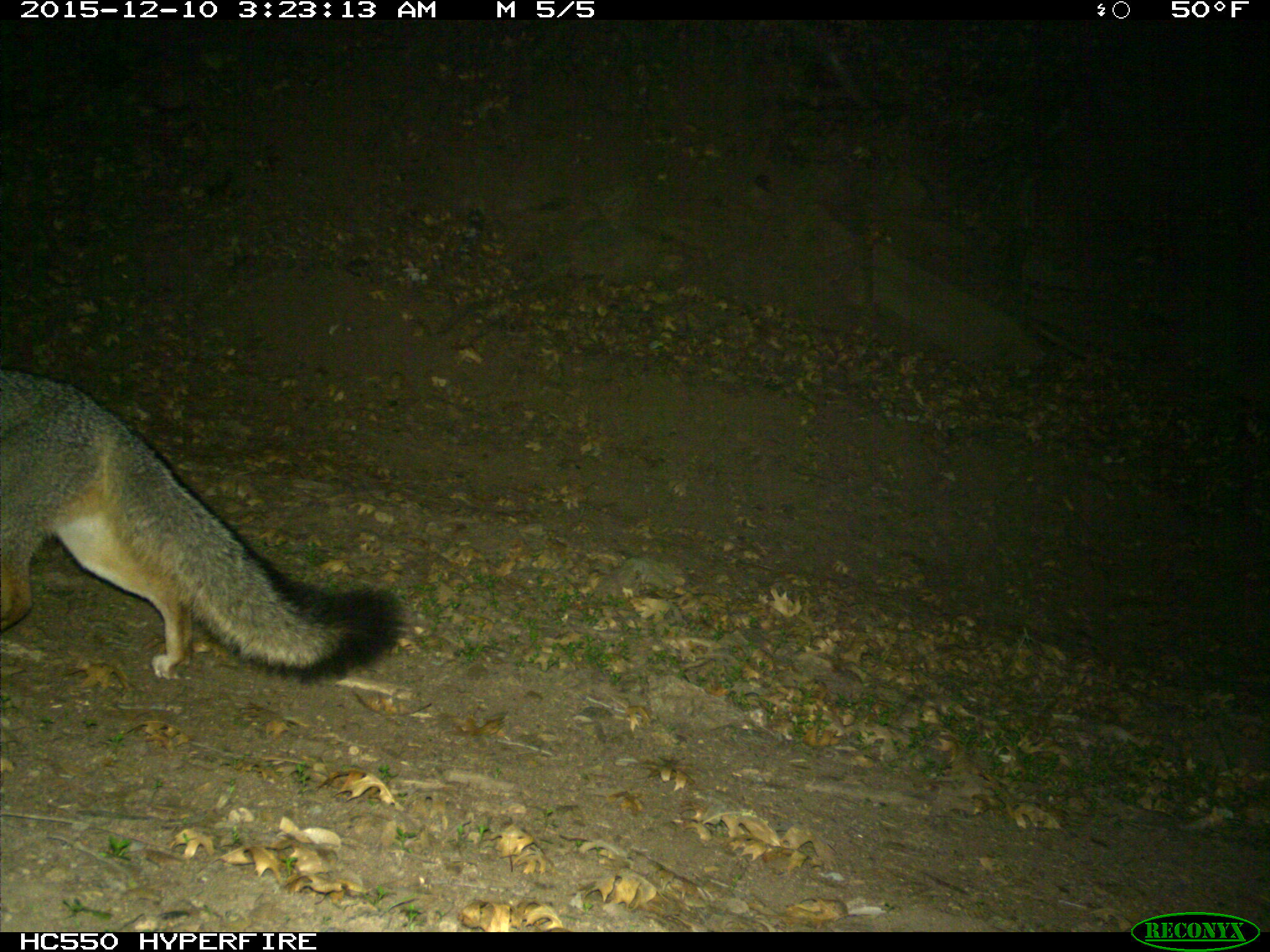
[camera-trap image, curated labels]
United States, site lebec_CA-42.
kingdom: Animalia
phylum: Chordata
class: Mammalia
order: Carnivora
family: Canidae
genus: Urocyon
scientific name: Urocyon cinereoargenteus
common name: gray fox